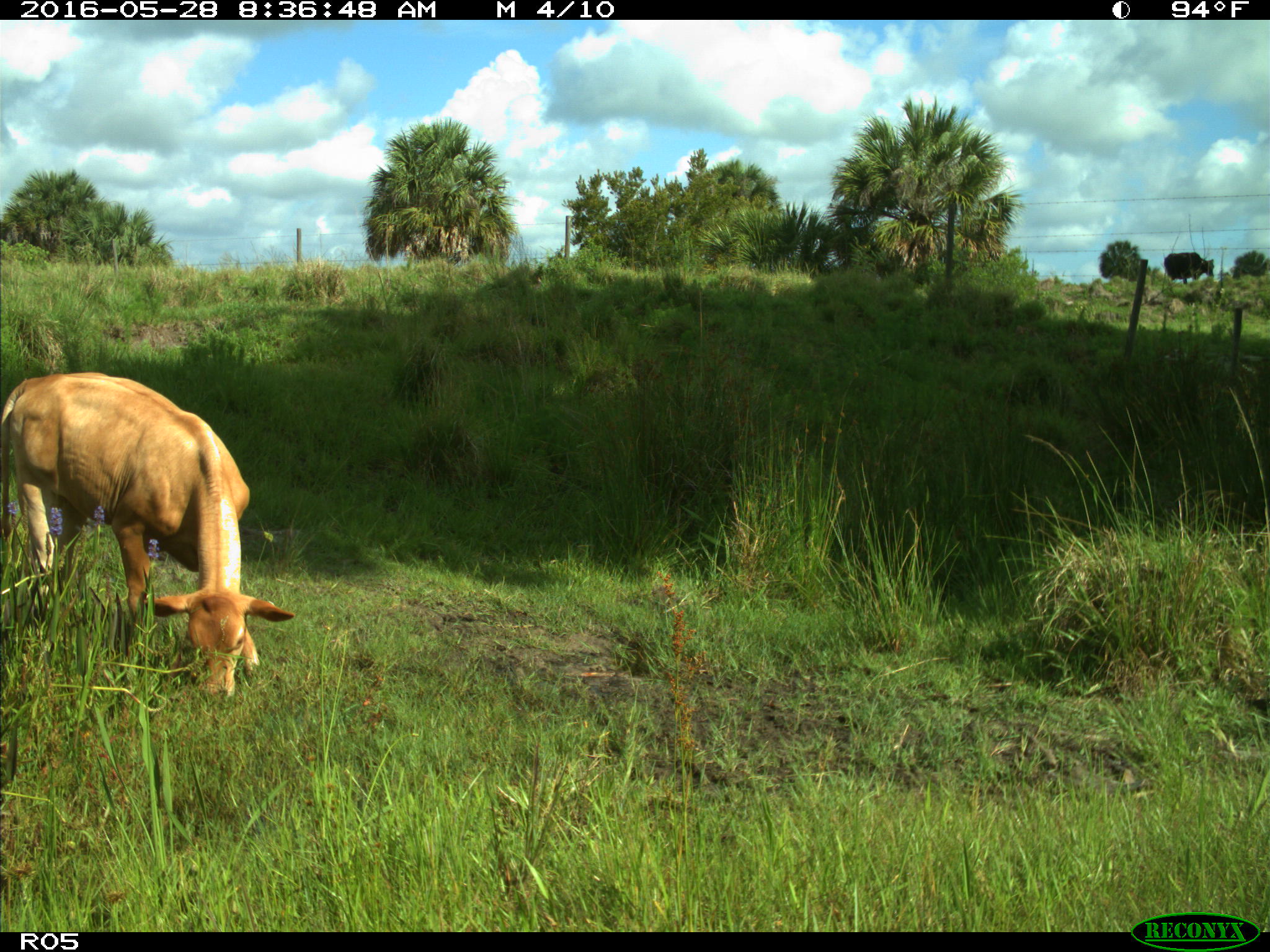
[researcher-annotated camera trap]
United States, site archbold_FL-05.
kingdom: Animalia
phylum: Chordata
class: Mammalia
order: Artiodactyla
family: Bovidae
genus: Bos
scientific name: Bos taurus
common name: domestic cow